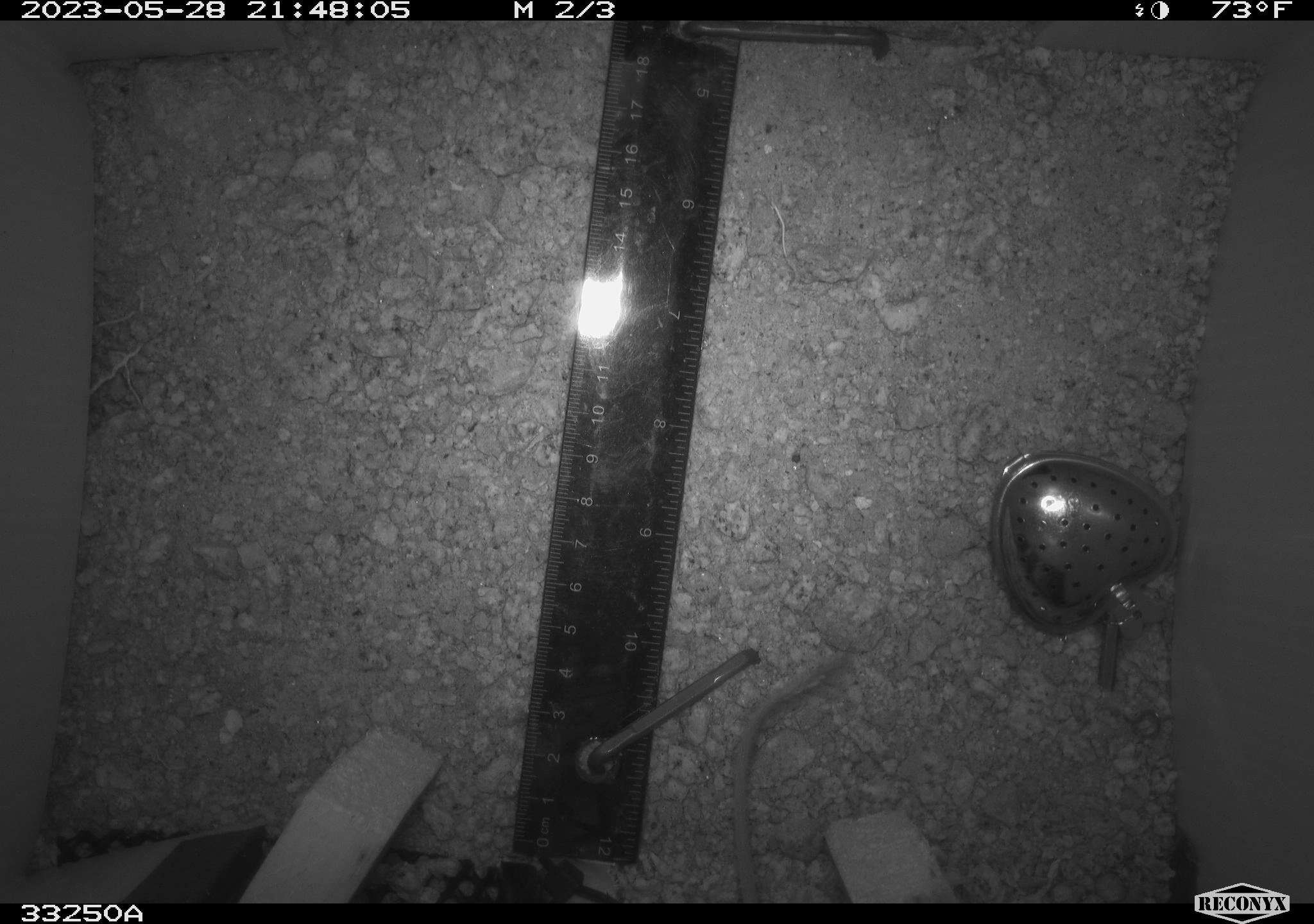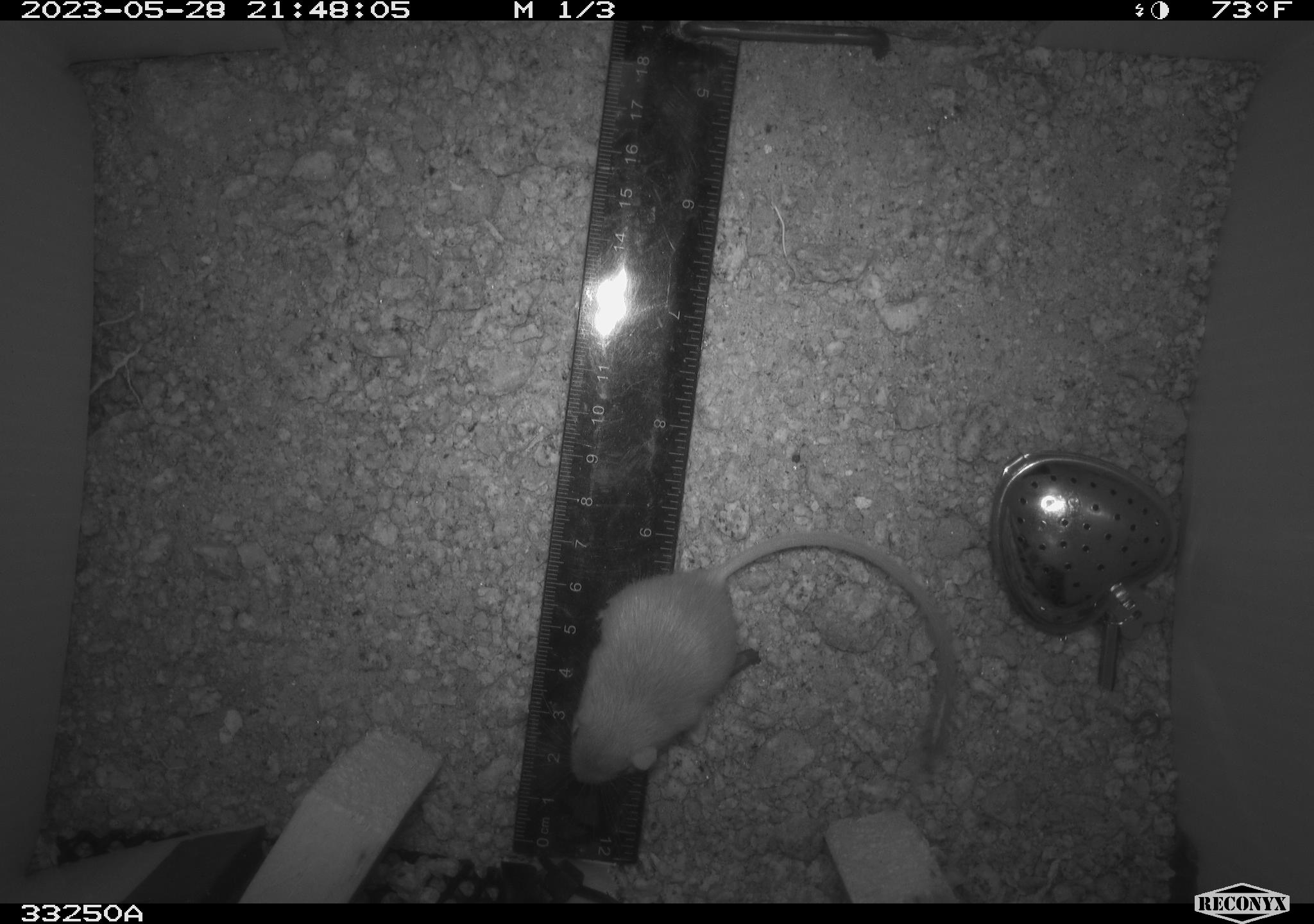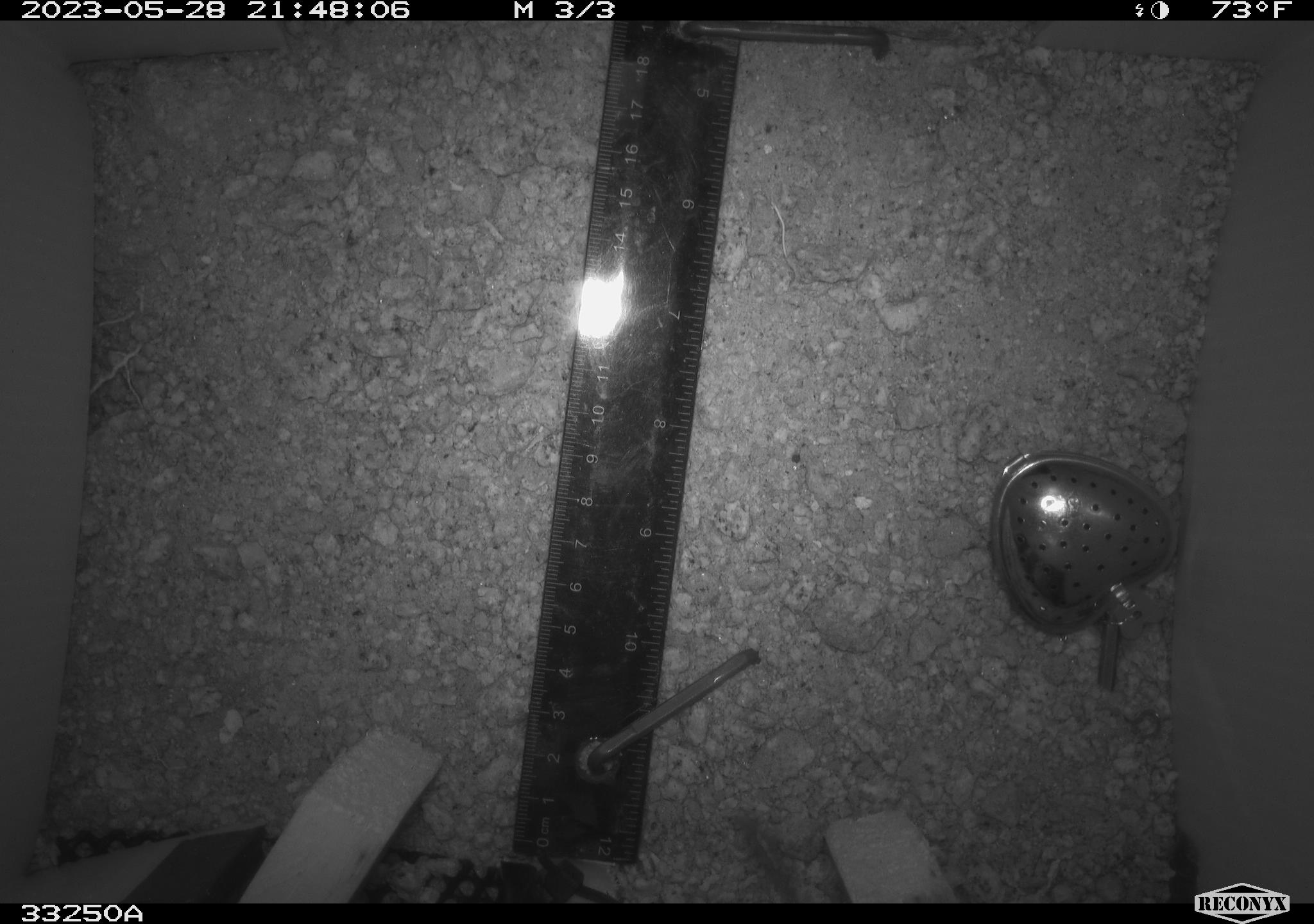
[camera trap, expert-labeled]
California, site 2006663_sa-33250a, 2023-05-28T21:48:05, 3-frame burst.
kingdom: Animalia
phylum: Chordata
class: Mammalia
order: Rodentia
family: Heteromyidae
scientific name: Heteromyidae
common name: kangaroo rats and pocket mice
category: heteromyidae family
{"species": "heteromyidae family (kangaroo rats and pocket mice) (Heteromyidae)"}